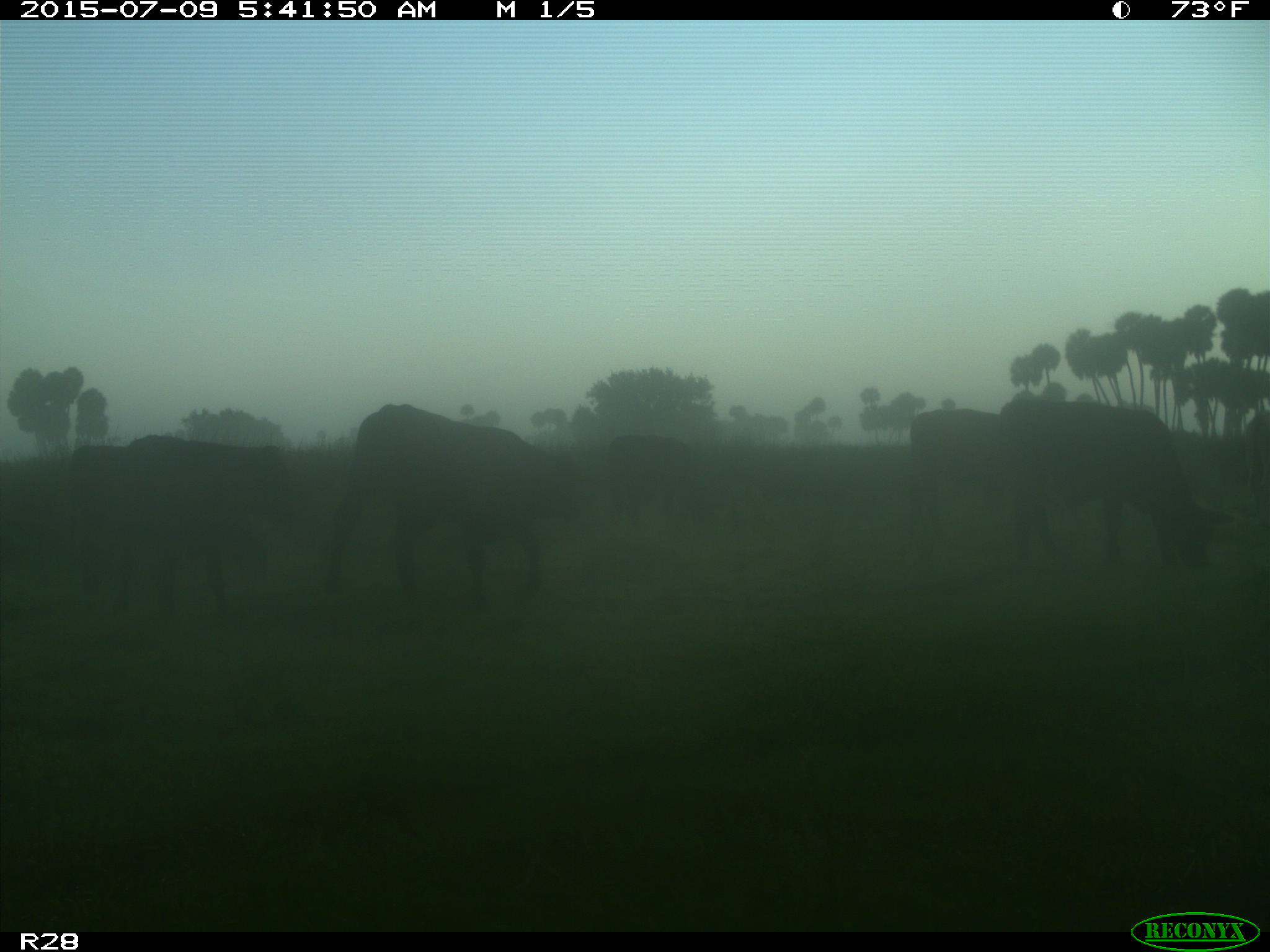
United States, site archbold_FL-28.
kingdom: Animalia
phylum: Chordata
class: Mammalia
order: Artiodactyla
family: Bovidae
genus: Bos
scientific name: Bos taurus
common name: domestic cow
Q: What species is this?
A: Bos taurus (domestic cow).